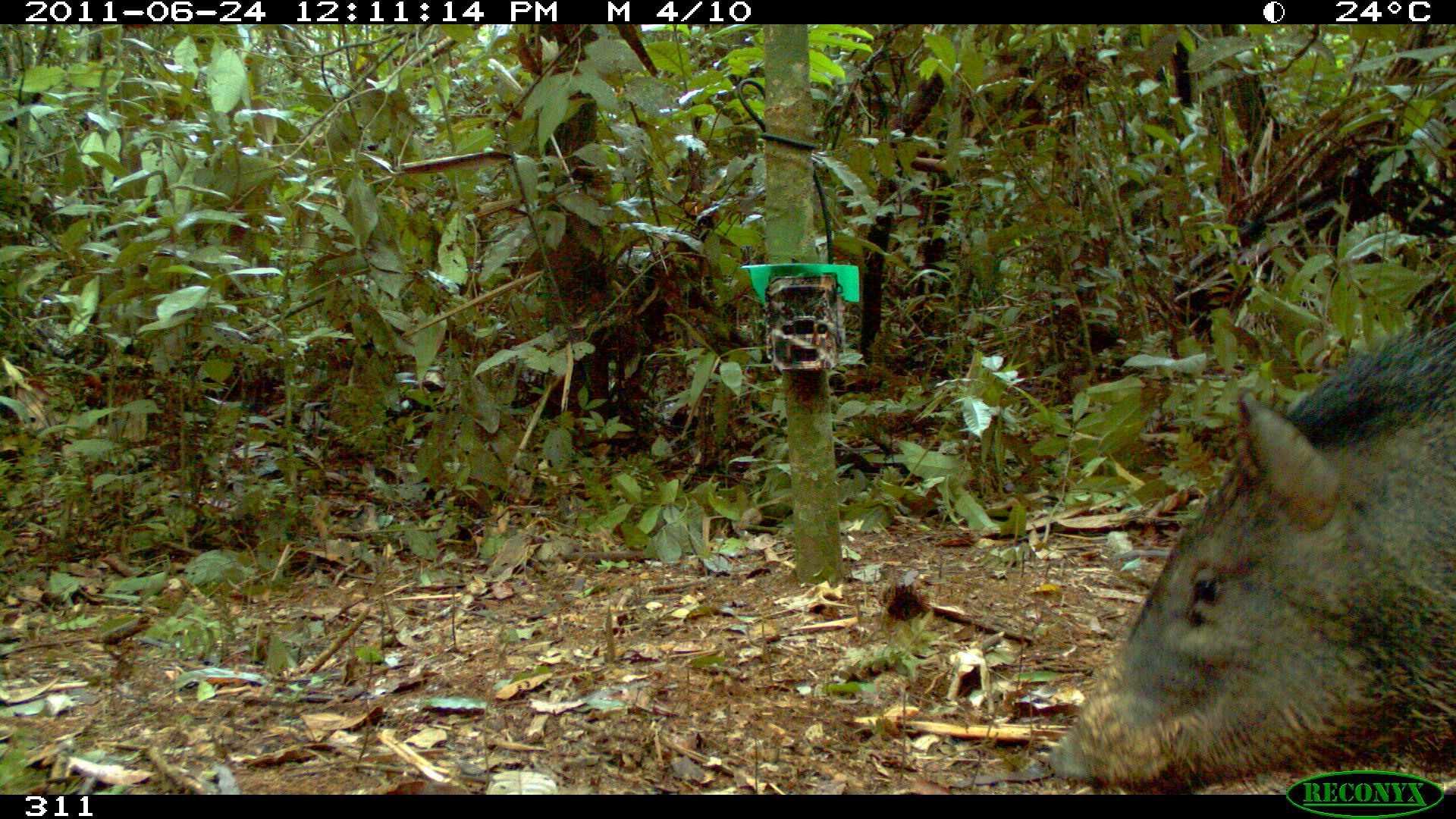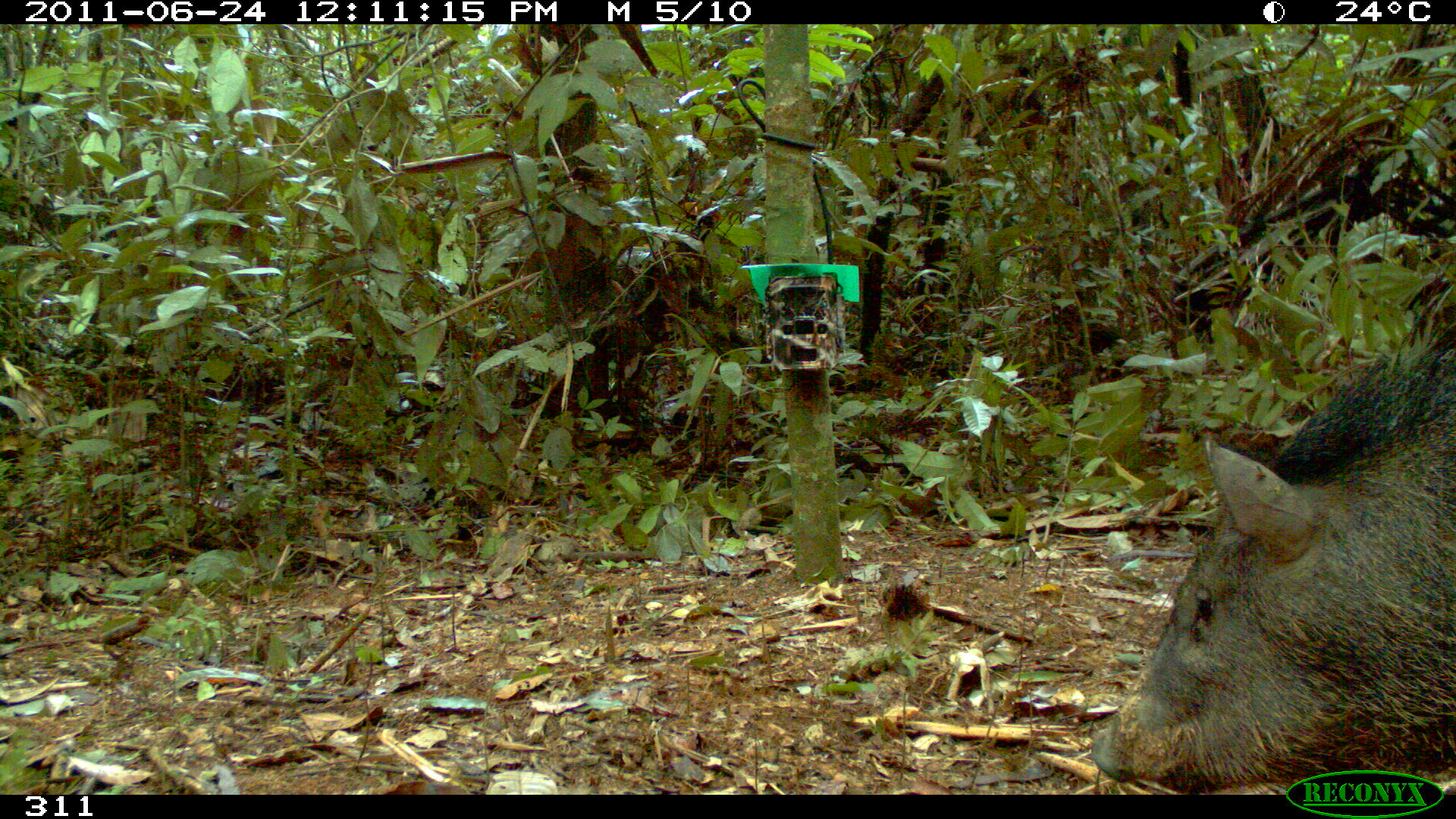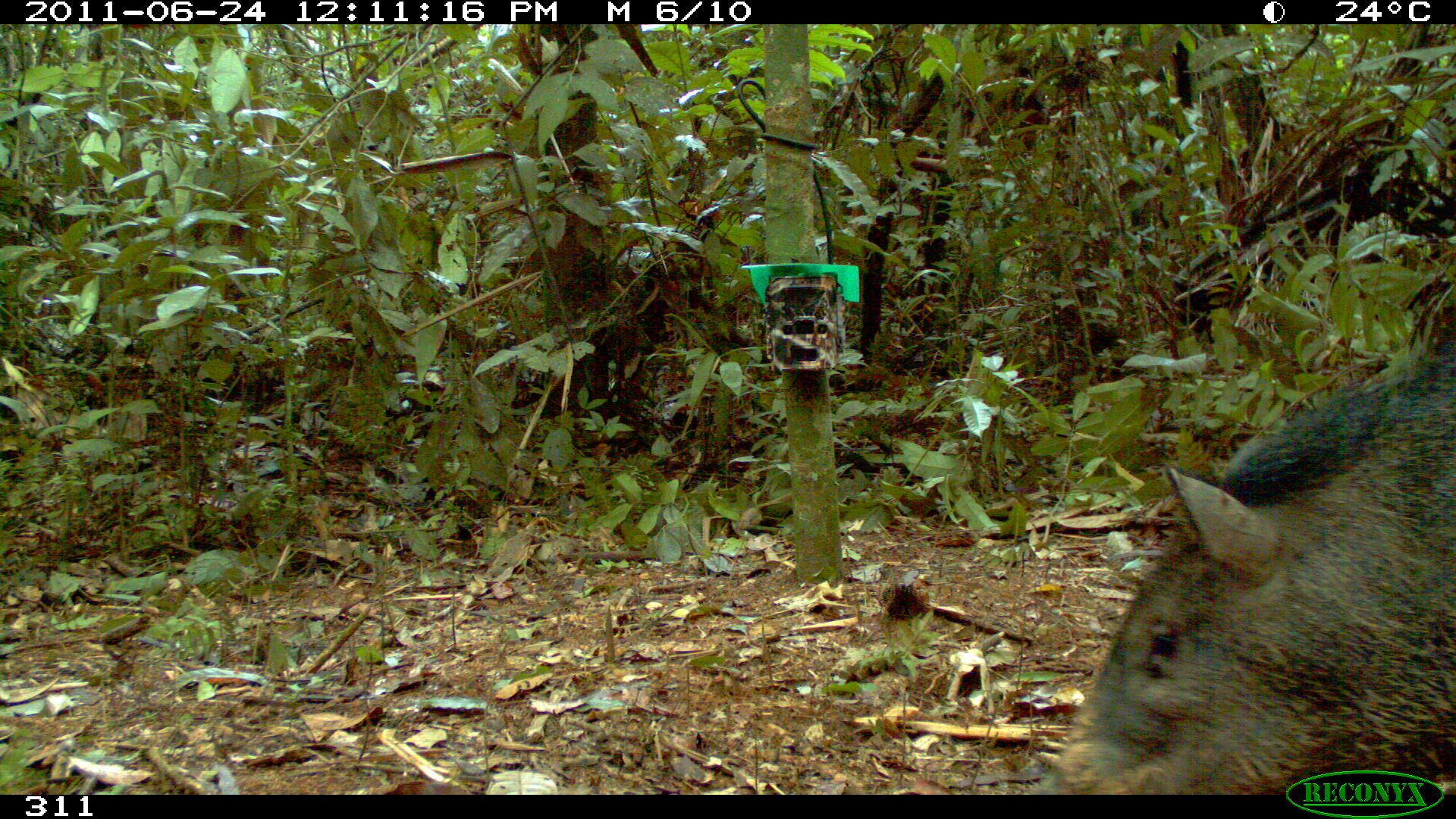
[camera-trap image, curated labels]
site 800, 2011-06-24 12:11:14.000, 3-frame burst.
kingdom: Animalia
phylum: Chordata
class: Mammalia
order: Artiodactyla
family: Tayassuidae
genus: Pecari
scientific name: Pecari tajacu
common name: collared peccary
Pecari tajacu (collared peccary).